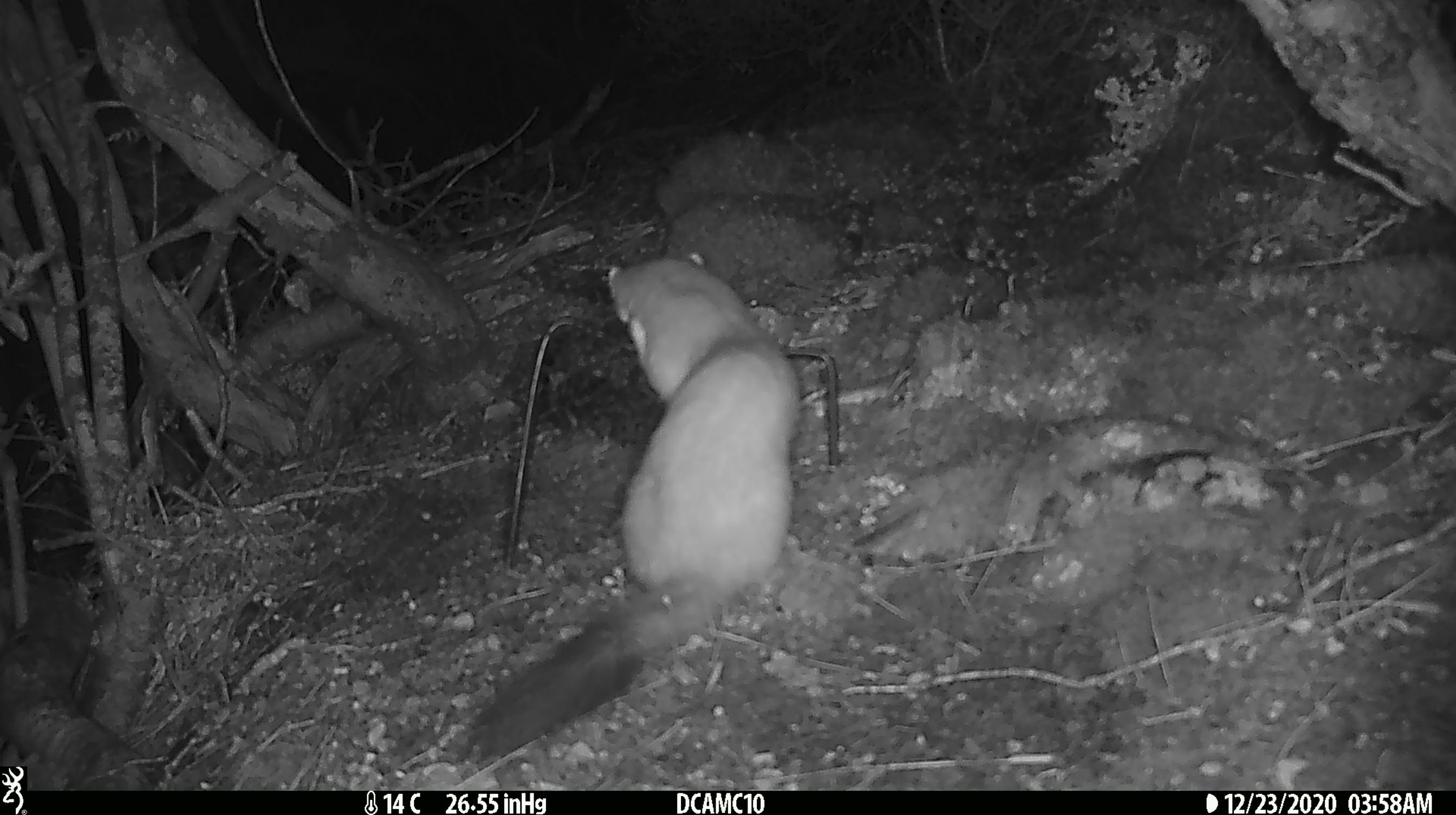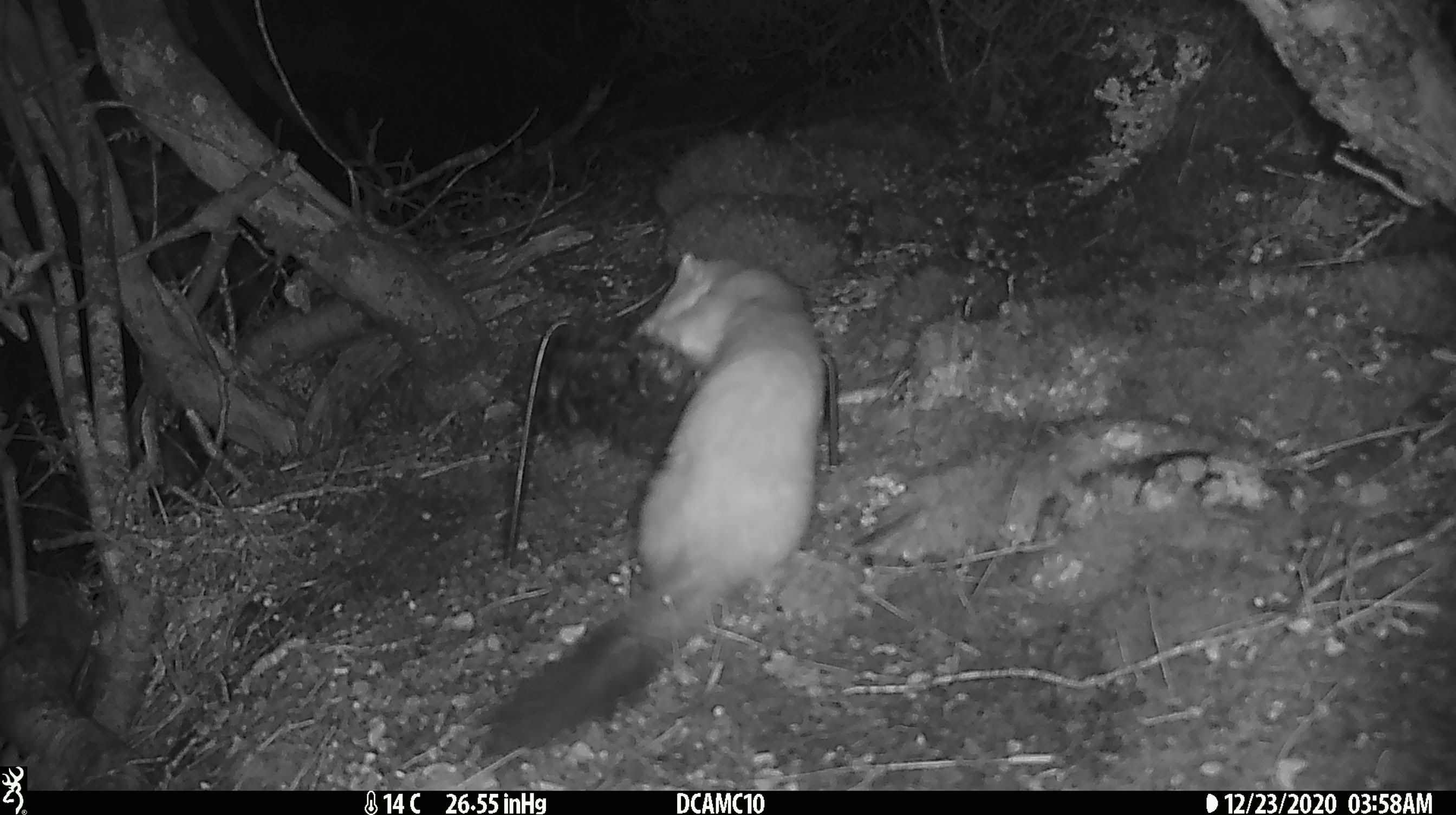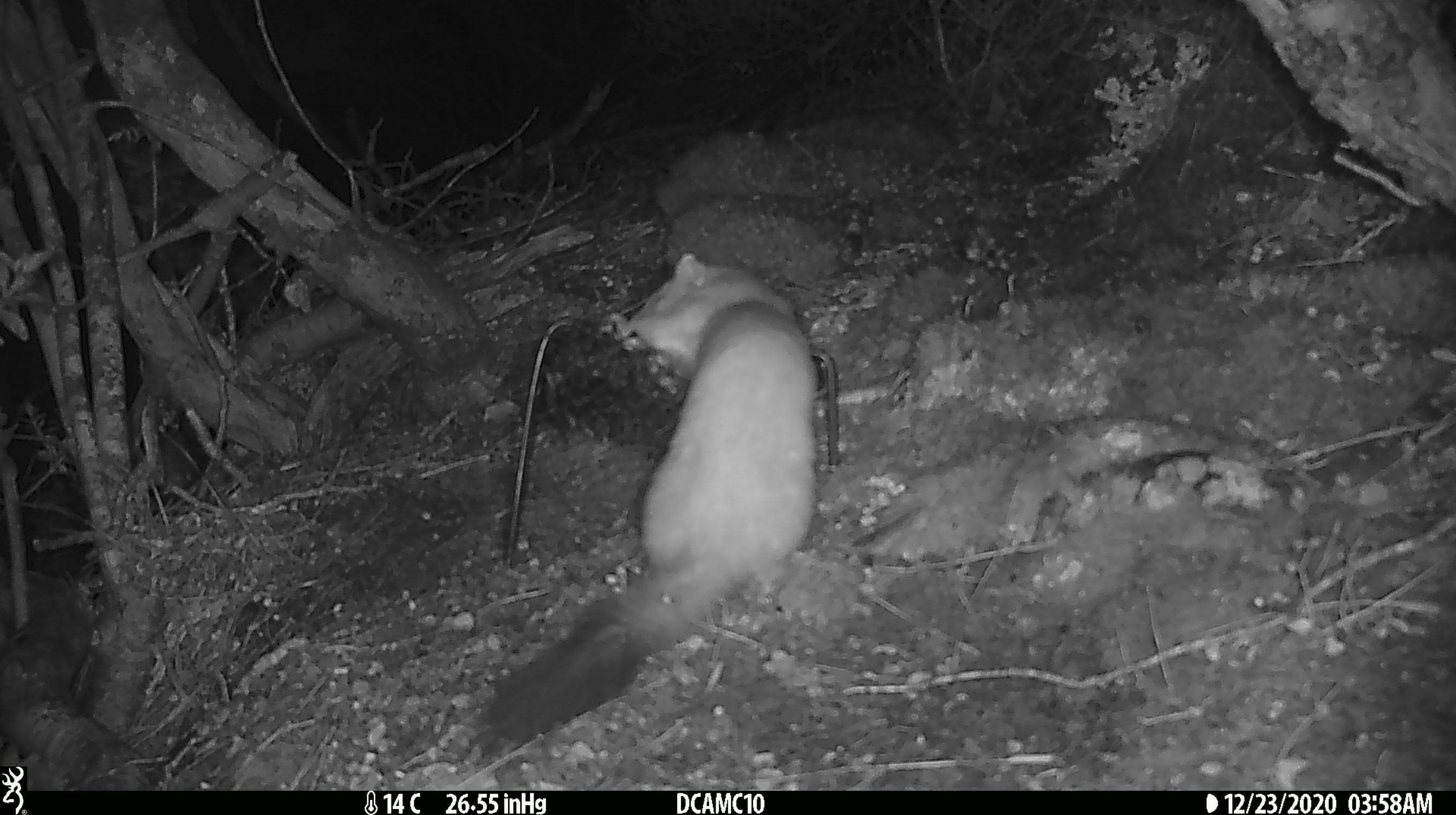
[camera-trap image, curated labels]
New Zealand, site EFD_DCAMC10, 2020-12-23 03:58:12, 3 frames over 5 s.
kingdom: Animalia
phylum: Chordata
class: Mammalia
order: Carnivora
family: Mustelidae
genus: Mustela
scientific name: Mustela erminea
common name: stoat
Stoat (Mustela erminea).